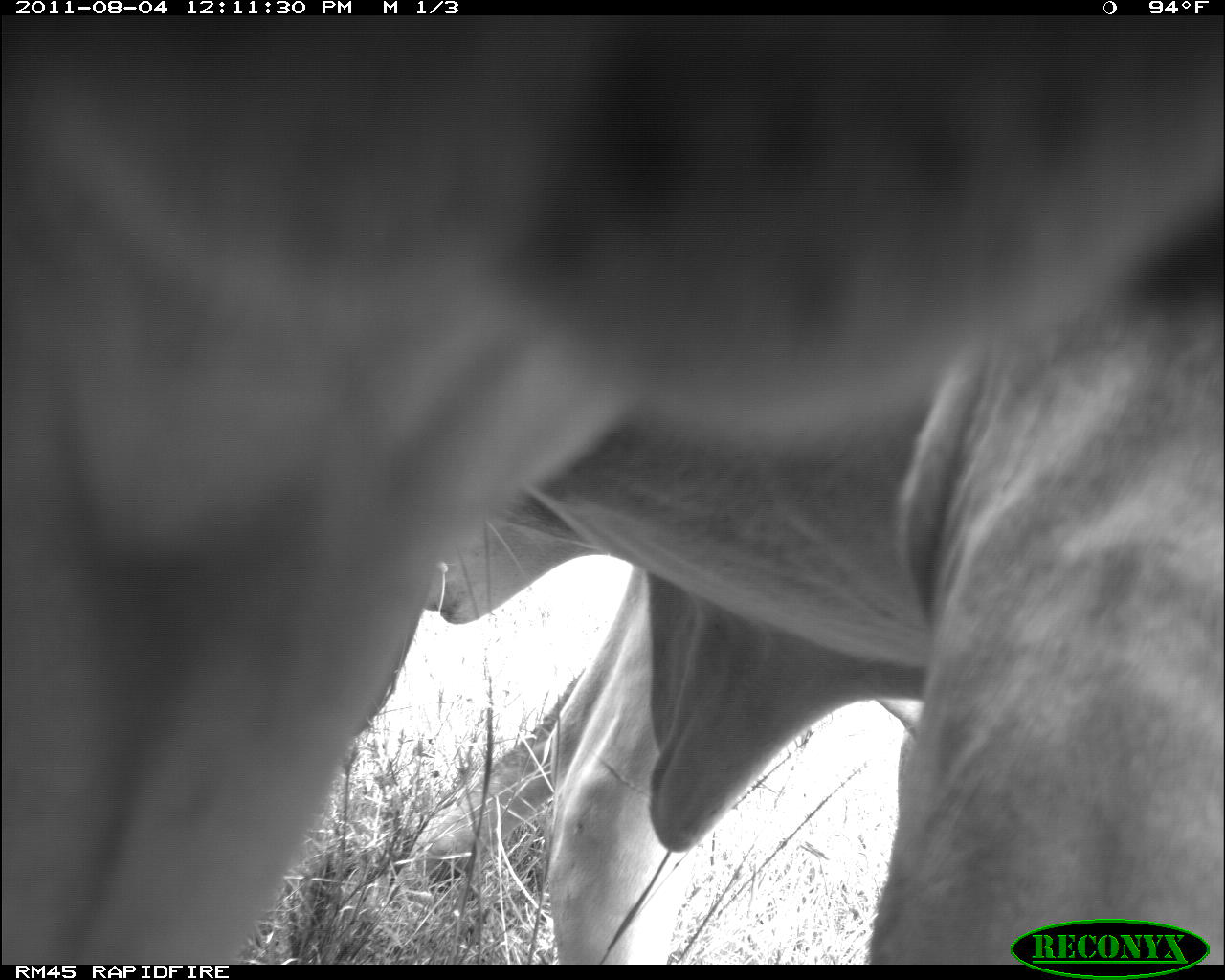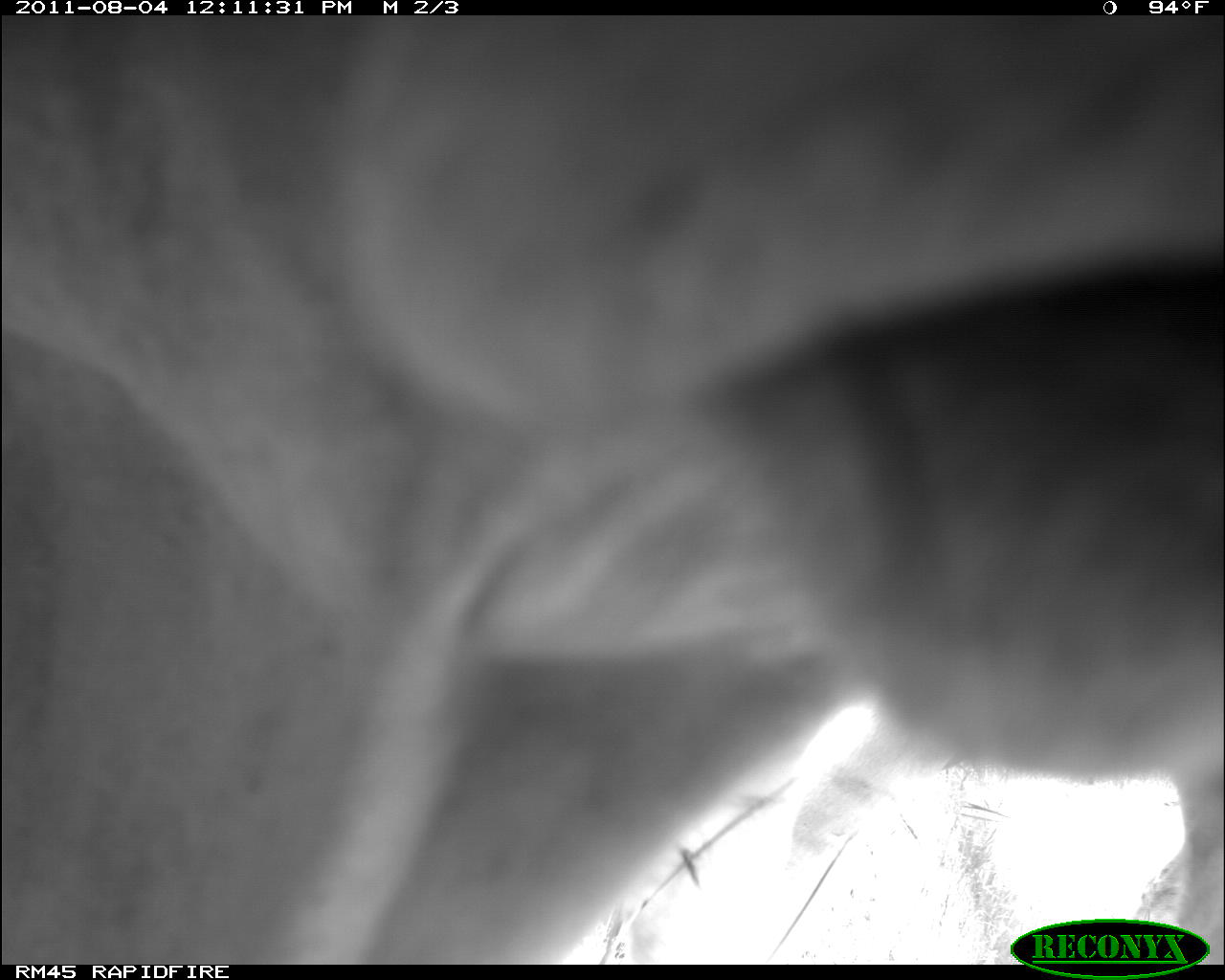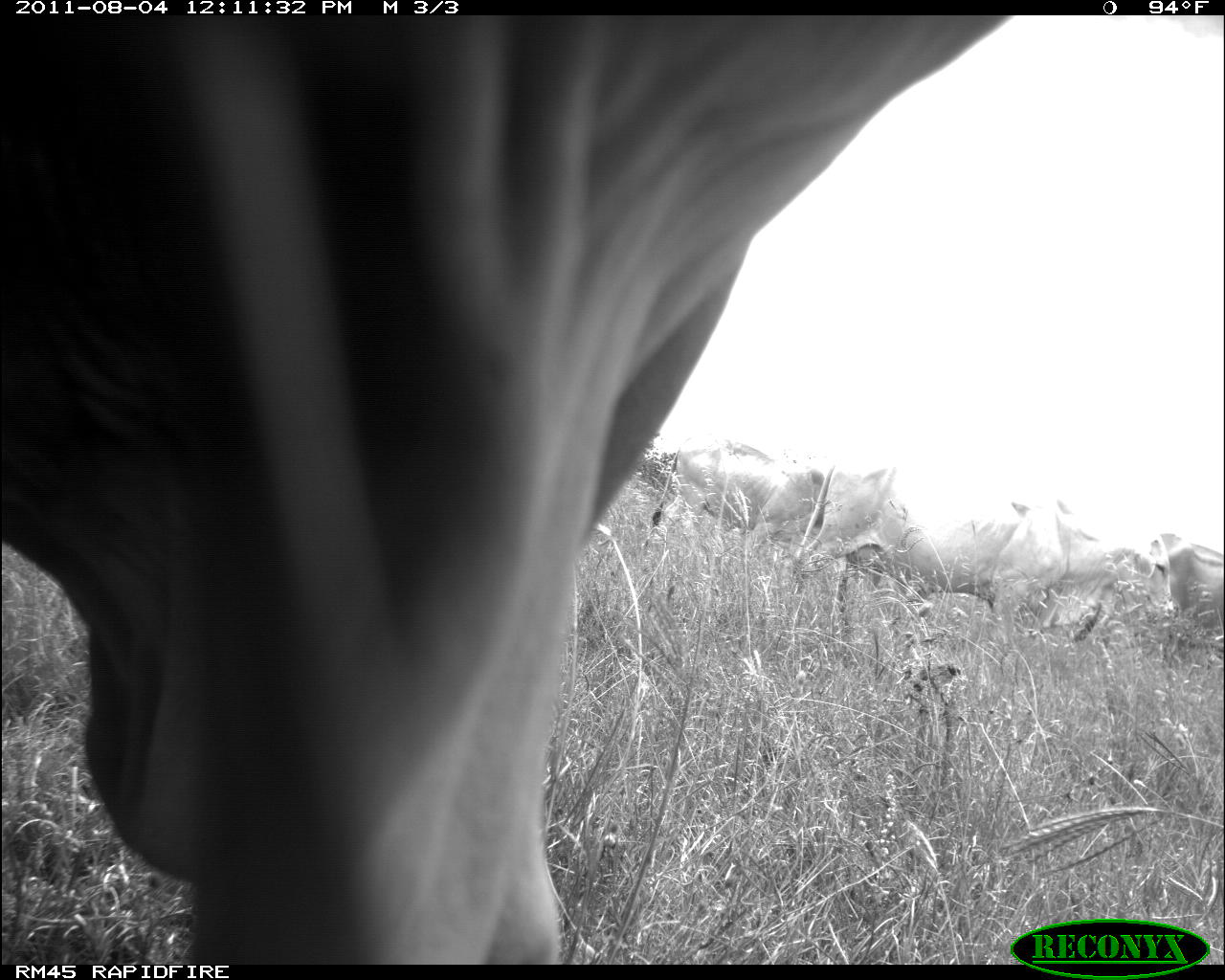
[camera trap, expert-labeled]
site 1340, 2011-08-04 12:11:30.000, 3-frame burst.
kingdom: Animalia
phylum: Chordata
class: Mammalia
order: Artiodactyla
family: Bovidae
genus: Bos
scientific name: Bos taurus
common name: domestic cattle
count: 2